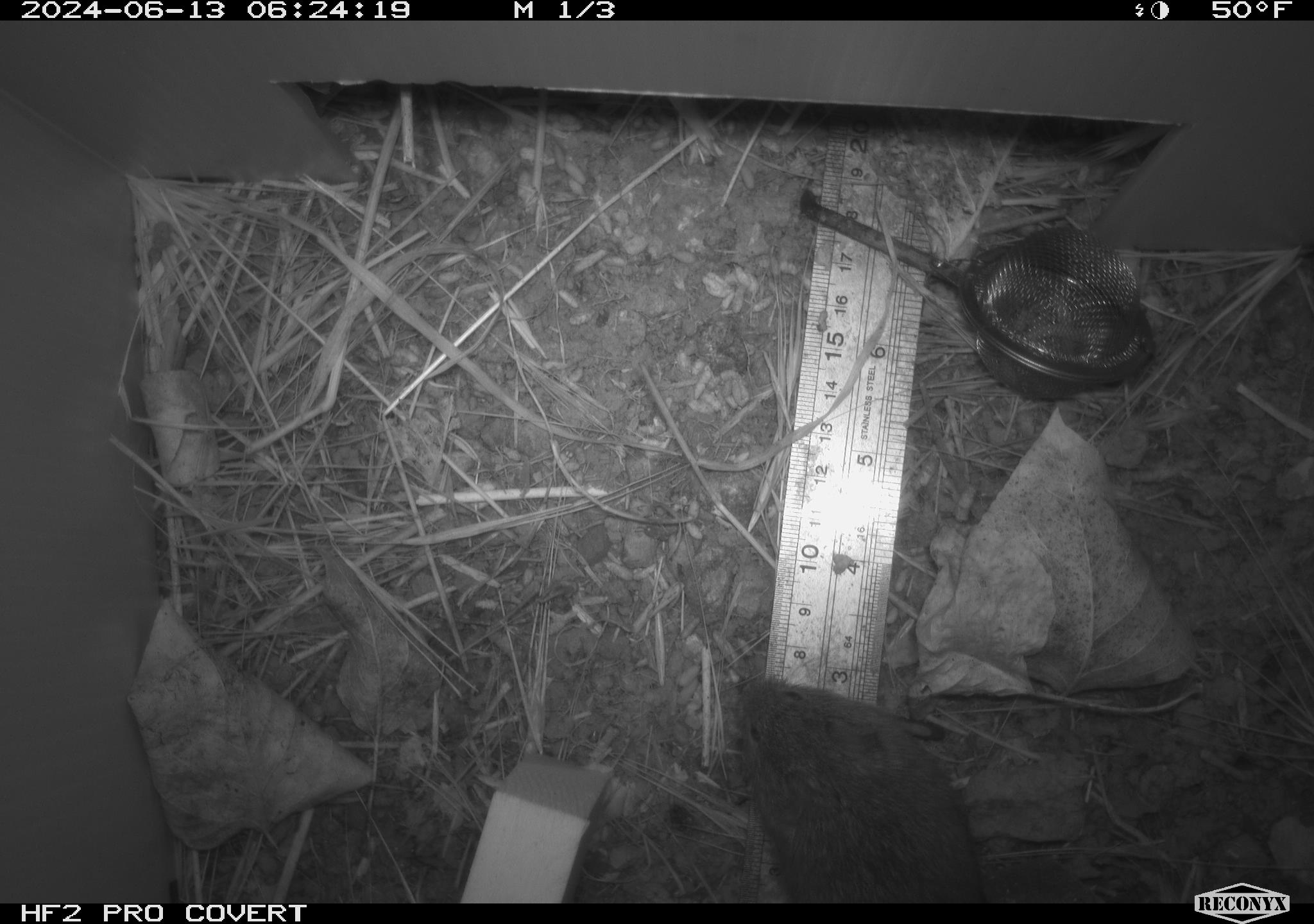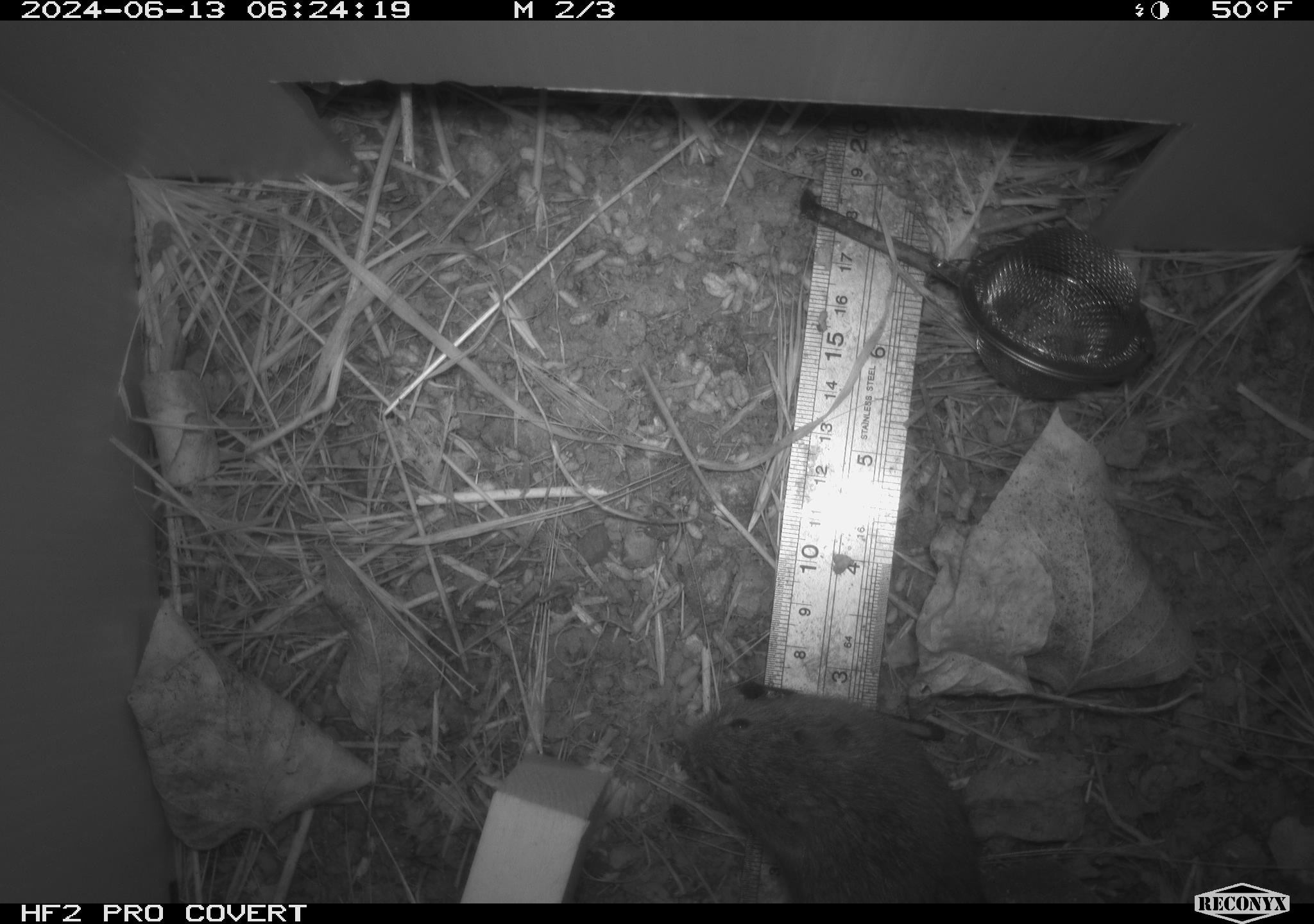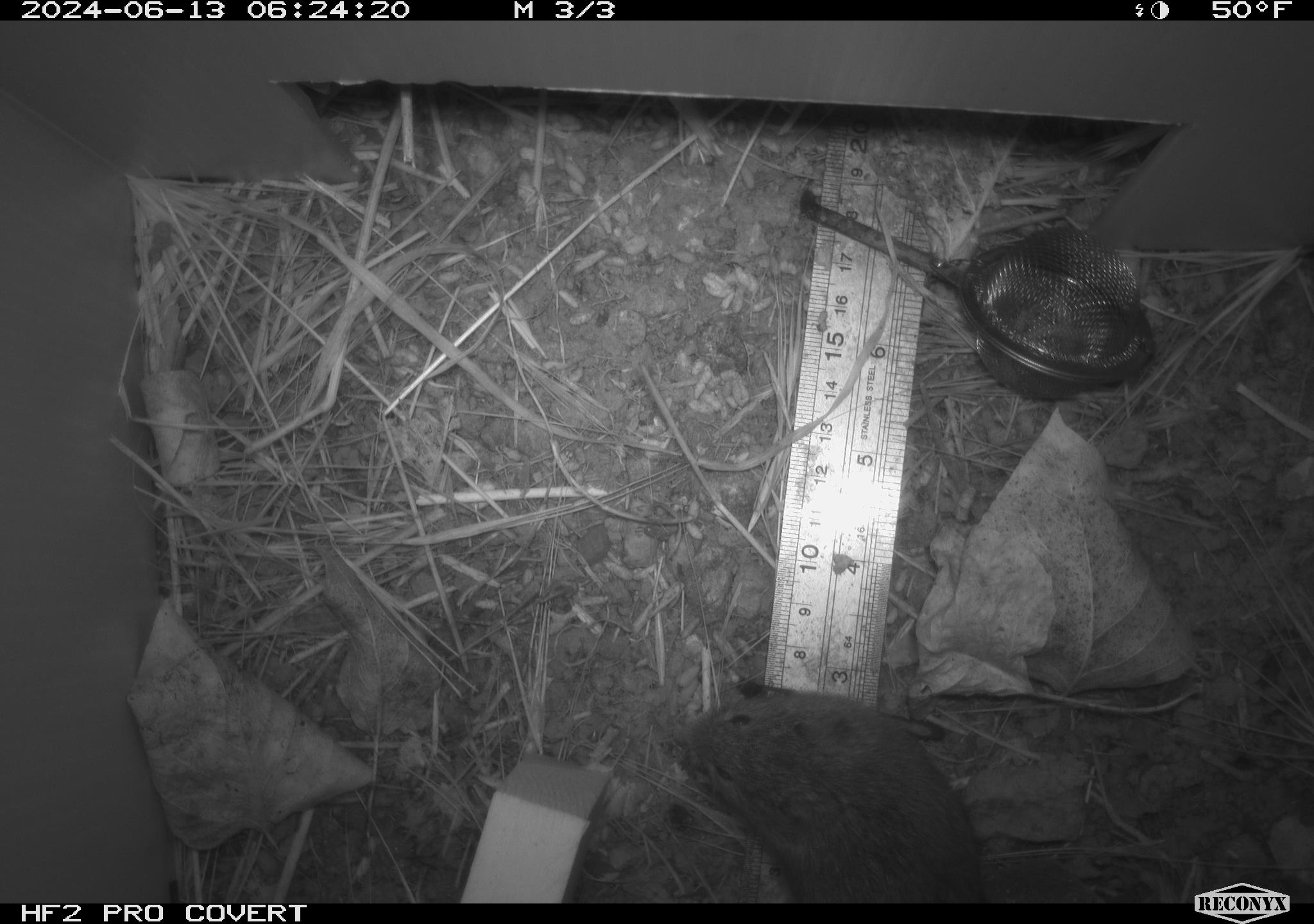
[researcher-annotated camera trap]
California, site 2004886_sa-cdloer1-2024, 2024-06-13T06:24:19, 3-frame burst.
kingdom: Animalia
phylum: Chordata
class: Mammalia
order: Rodentia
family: Cricetidae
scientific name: Arvicolinae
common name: voles, lemmings, and muskrats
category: arvicolinae subfamily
Arvicolinae subfamily (voles, lemmings, and muskrats) (Arvicolinae).